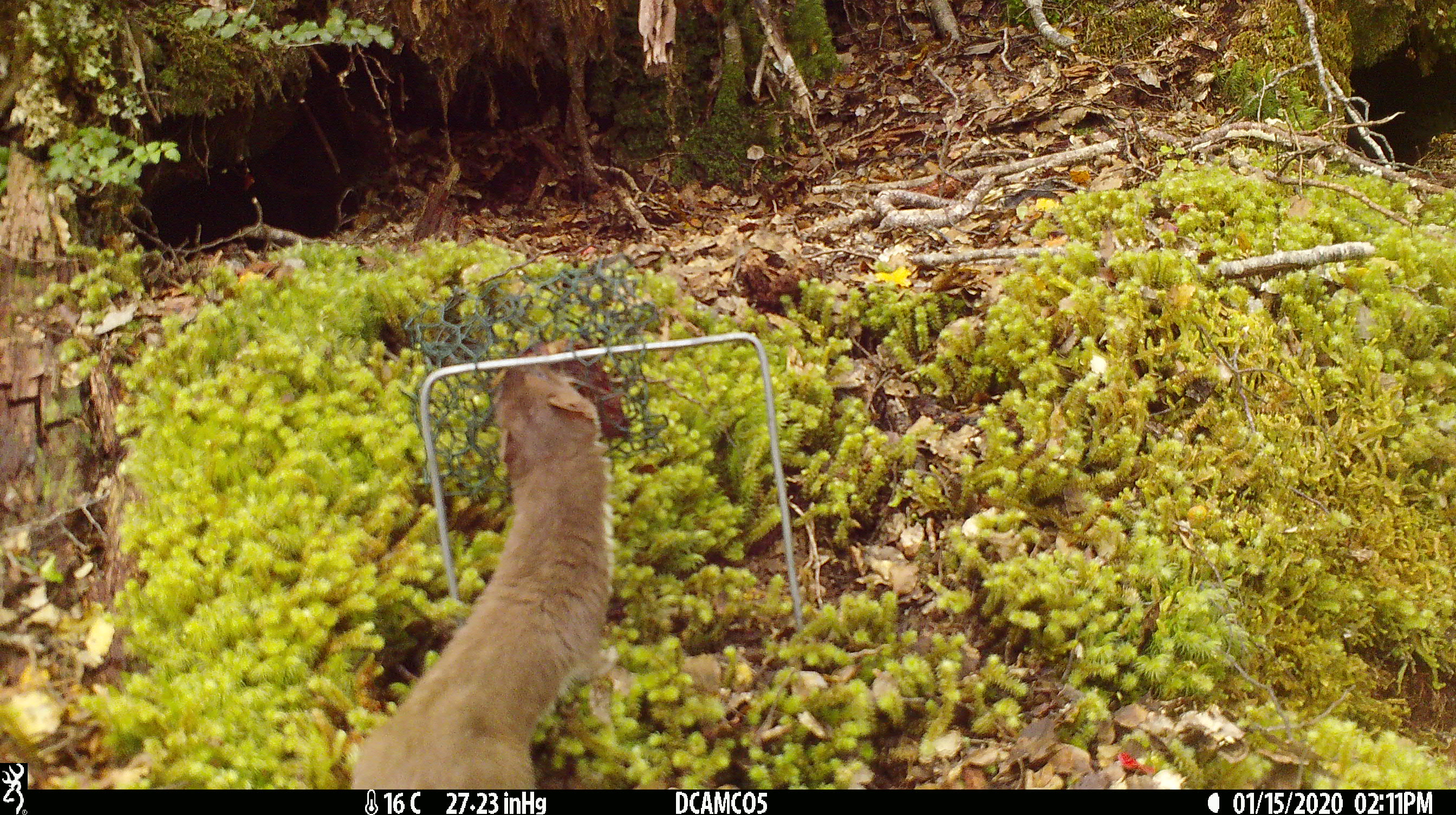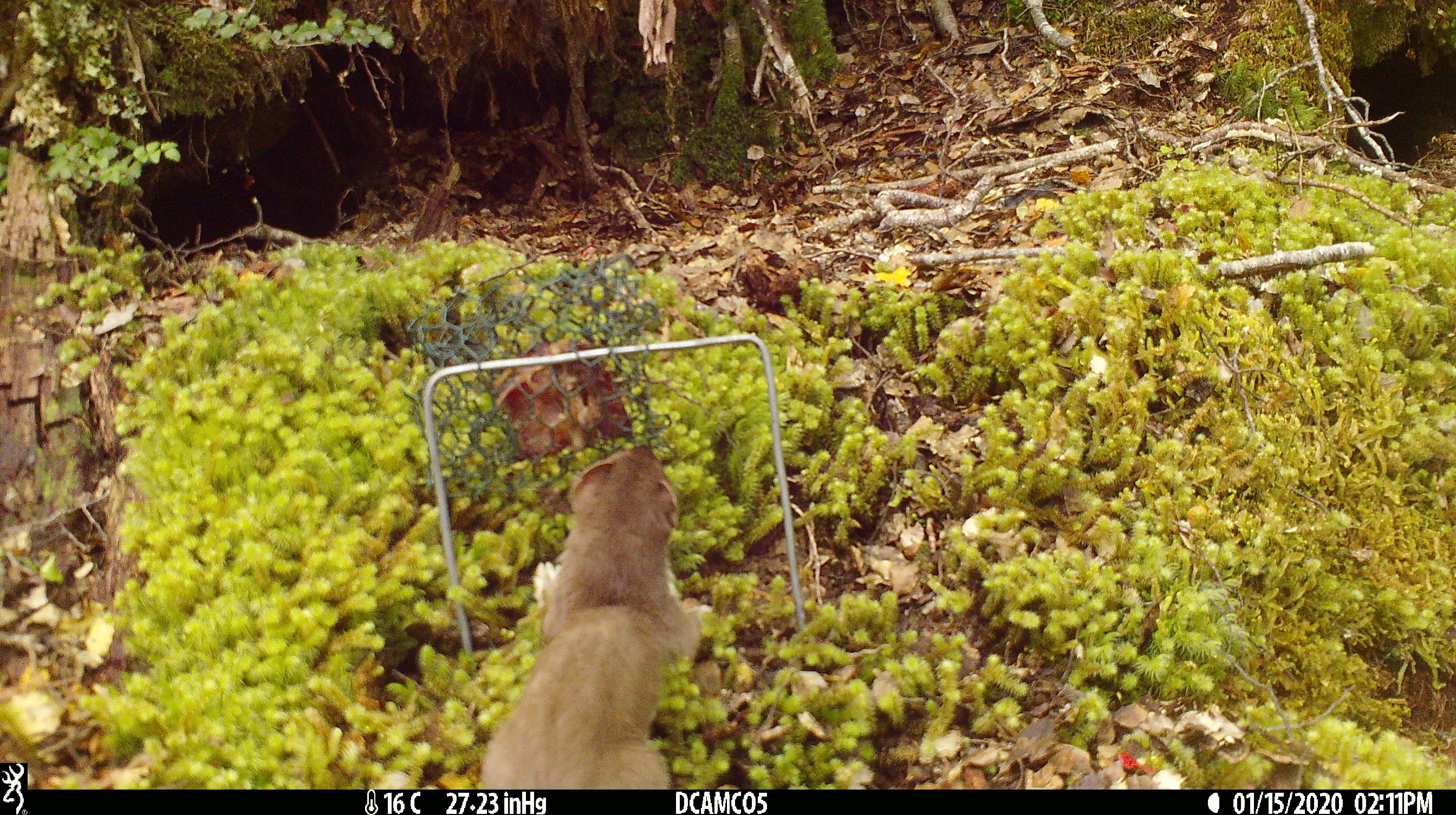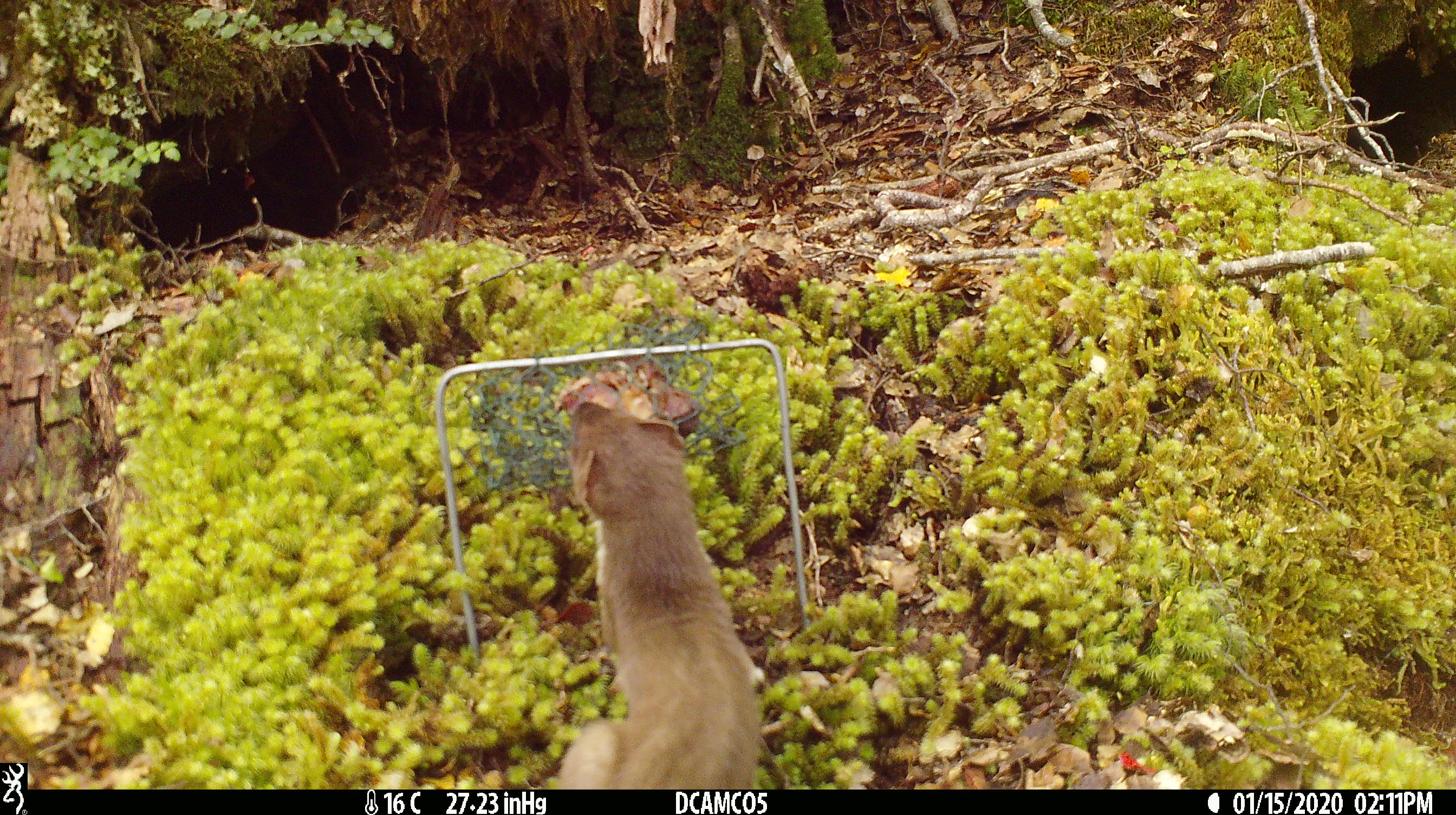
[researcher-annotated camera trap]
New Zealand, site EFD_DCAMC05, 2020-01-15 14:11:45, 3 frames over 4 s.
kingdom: Animalia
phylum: Chordata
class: Mammalia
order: Carnivora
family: Mustelidae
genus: Mustela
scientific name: Mustela erminea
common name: stoat